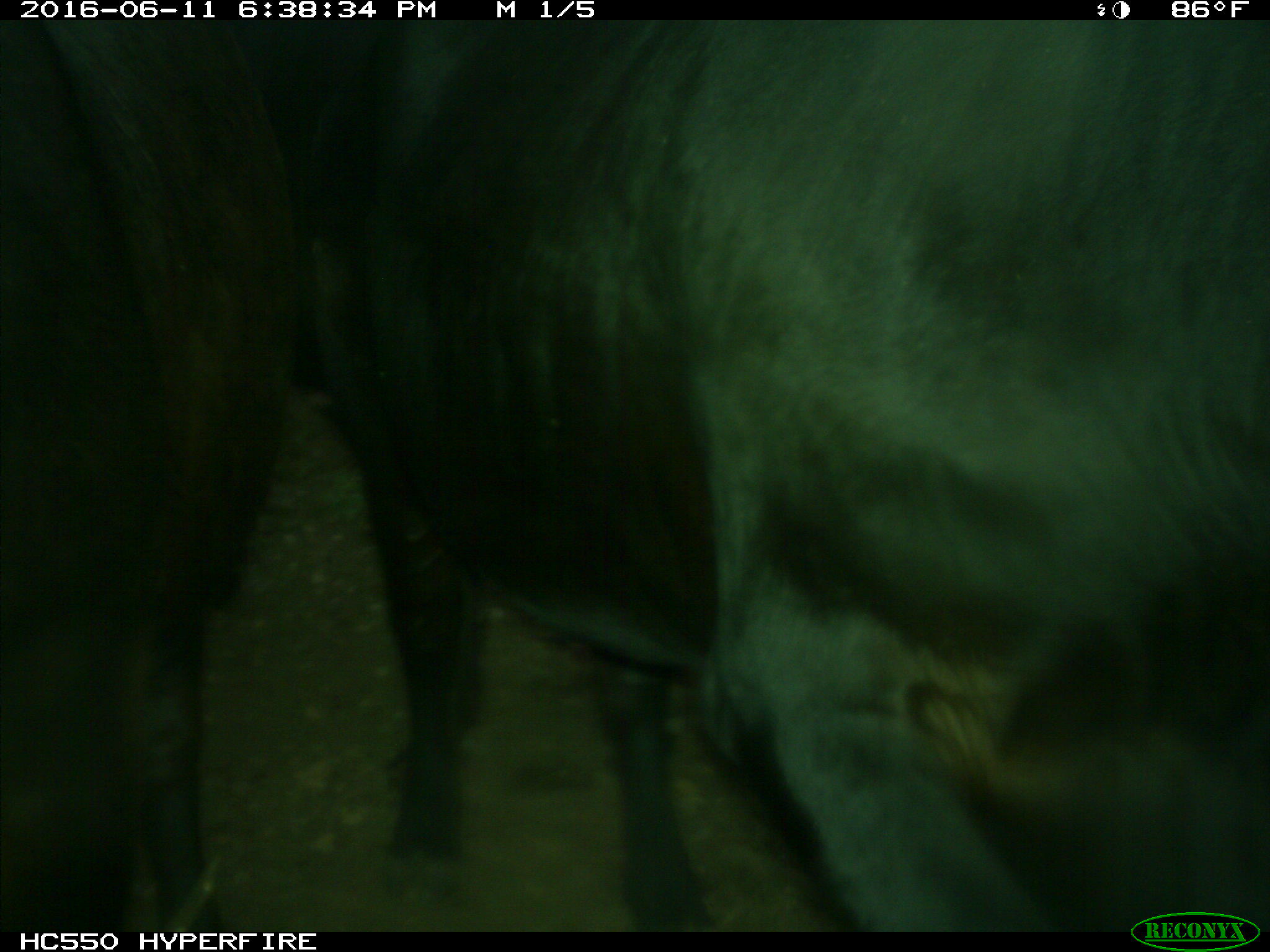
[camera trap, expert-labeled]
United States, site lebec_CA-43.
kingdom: Animalia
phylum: Chordata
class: Mammalia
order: Artiodactyla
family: Bovidae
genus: Bos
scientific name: Bos taurus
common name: domestic cow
Bos taurus (domestic cow).